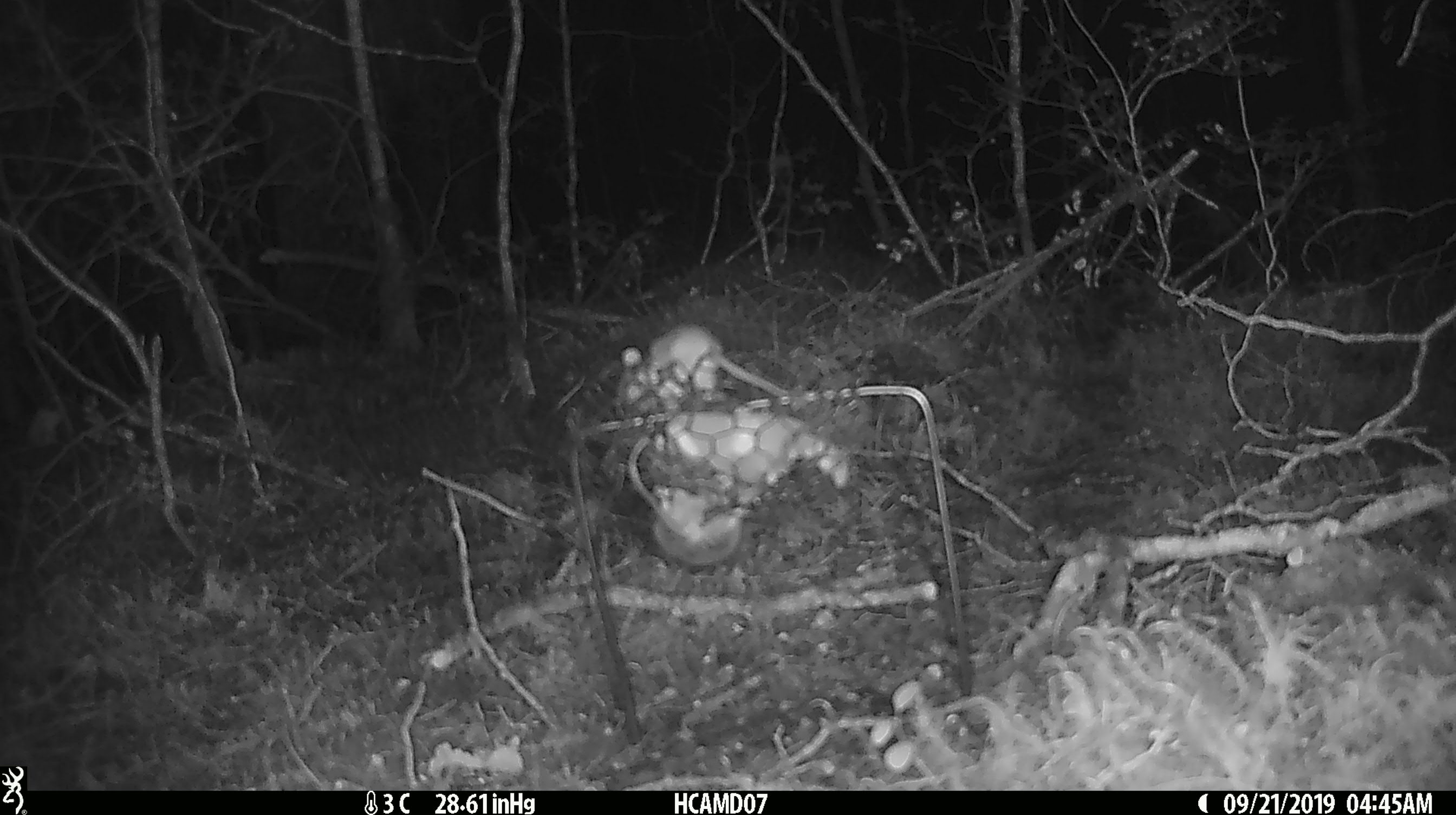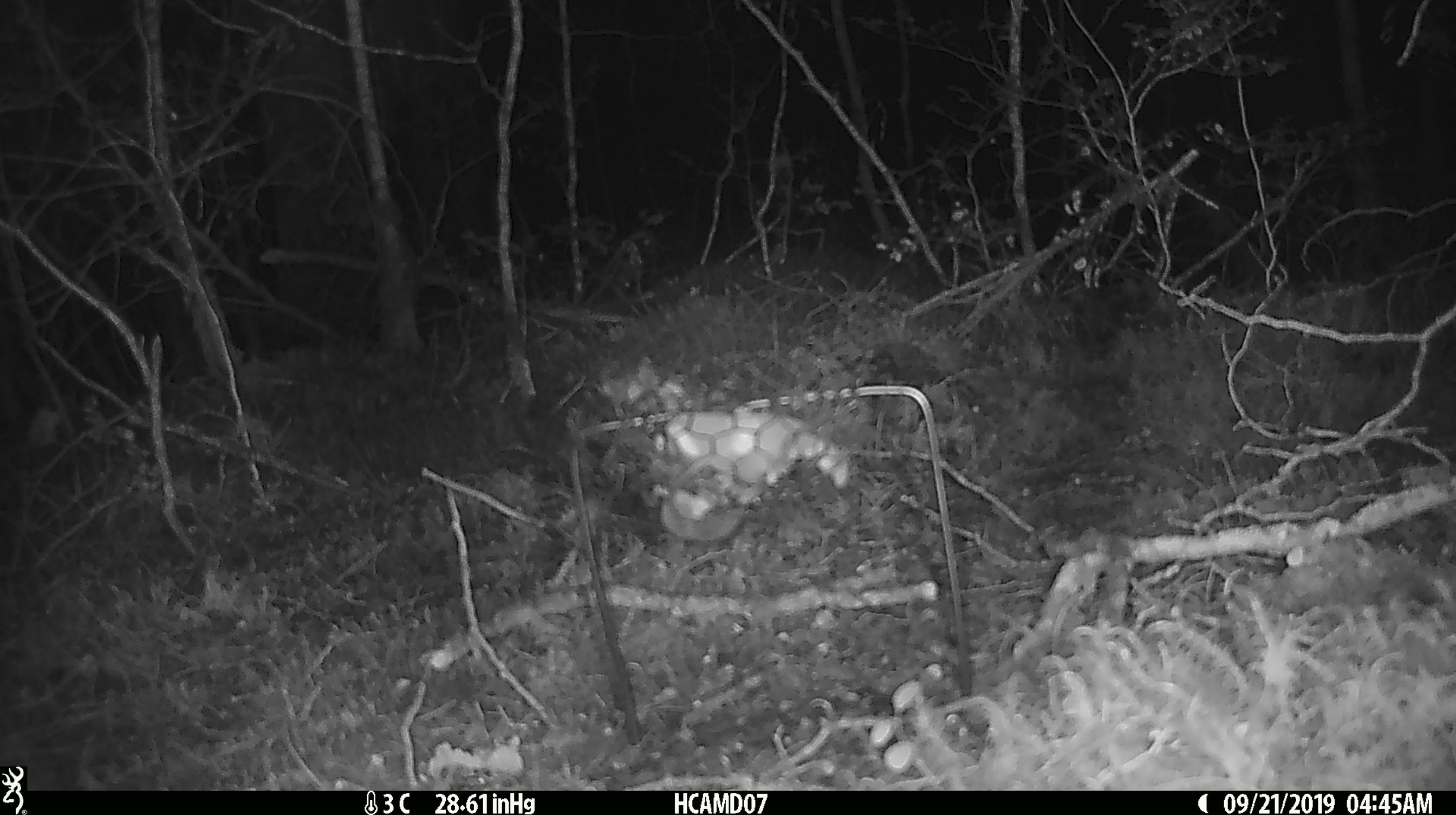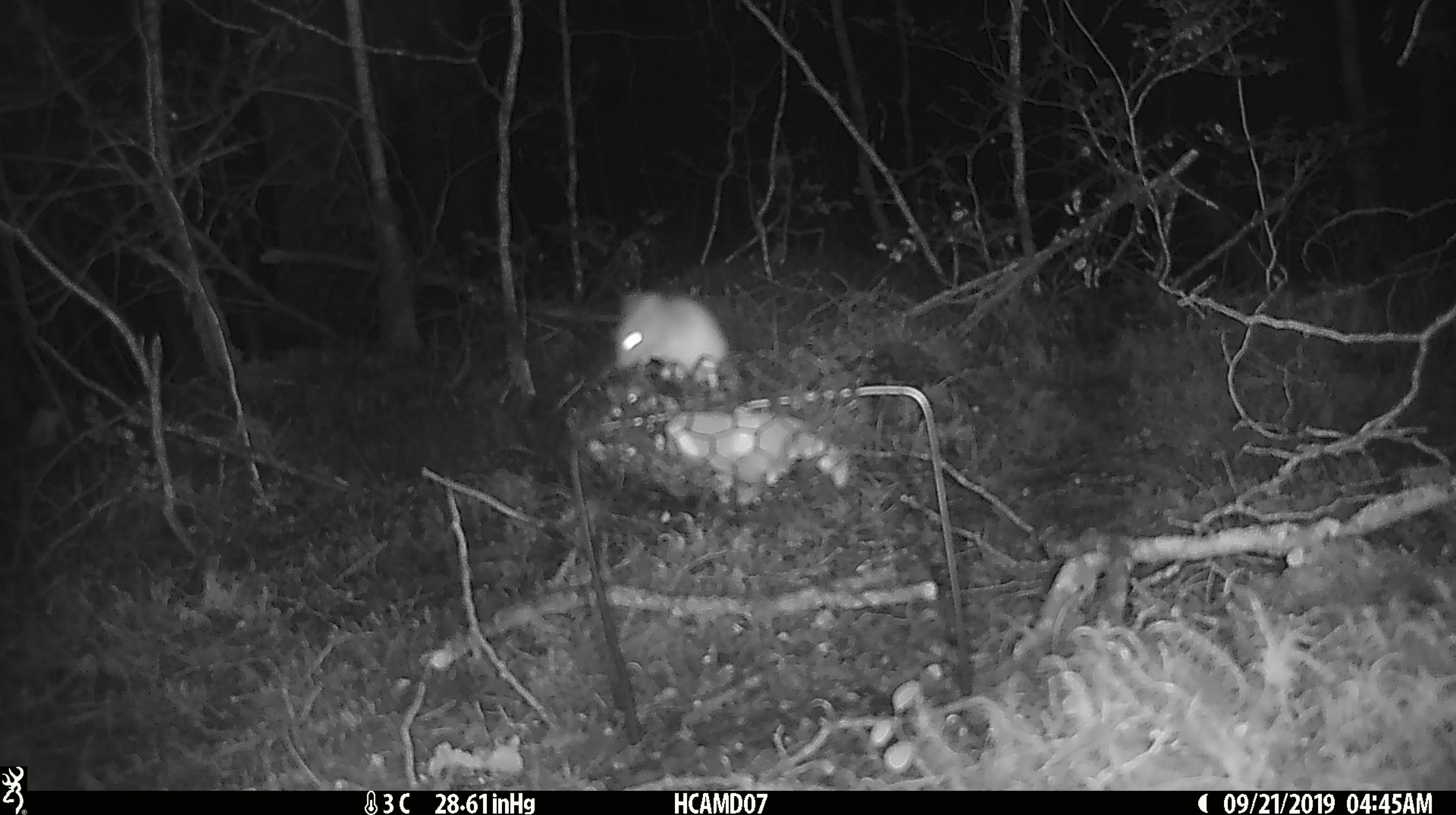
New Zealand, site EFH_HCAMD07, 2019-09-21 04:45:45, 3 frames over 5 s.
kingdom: Animalia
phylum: Chordata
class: Mammalia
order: Rodentia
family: Muridae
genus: Mus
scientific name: Mus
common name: mouse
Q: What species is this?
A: Mouse (Mus).